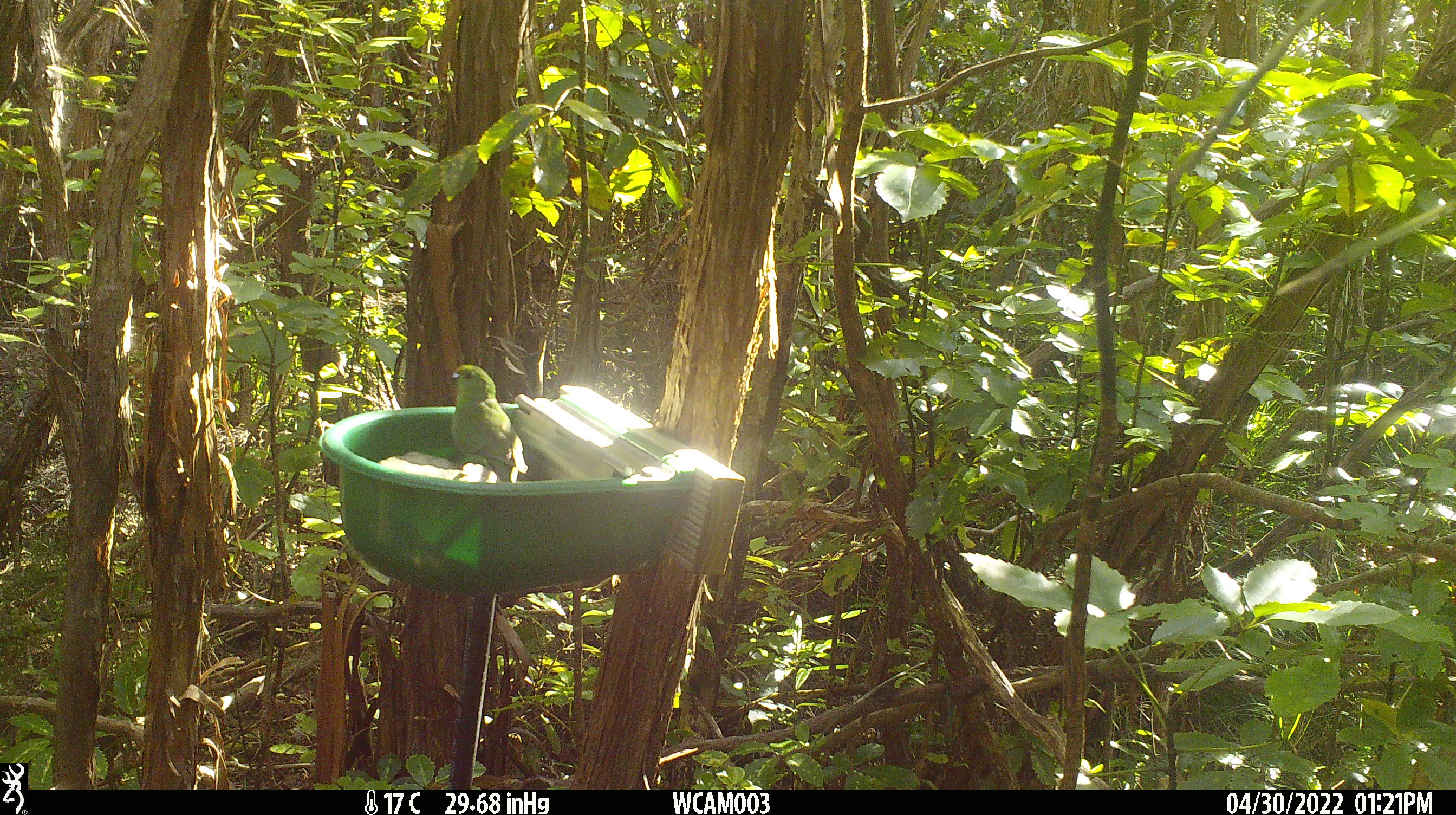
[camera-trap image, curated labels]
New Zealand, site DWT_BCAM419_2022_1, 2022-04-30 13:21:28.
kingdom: Animalia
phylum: Chordata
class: Aves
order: Psittaciformes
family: Psittaculidae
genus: Cyanoramphus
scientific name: Cyanoramphus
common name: parakeet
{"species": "parakeet (Cyanoramphus)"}